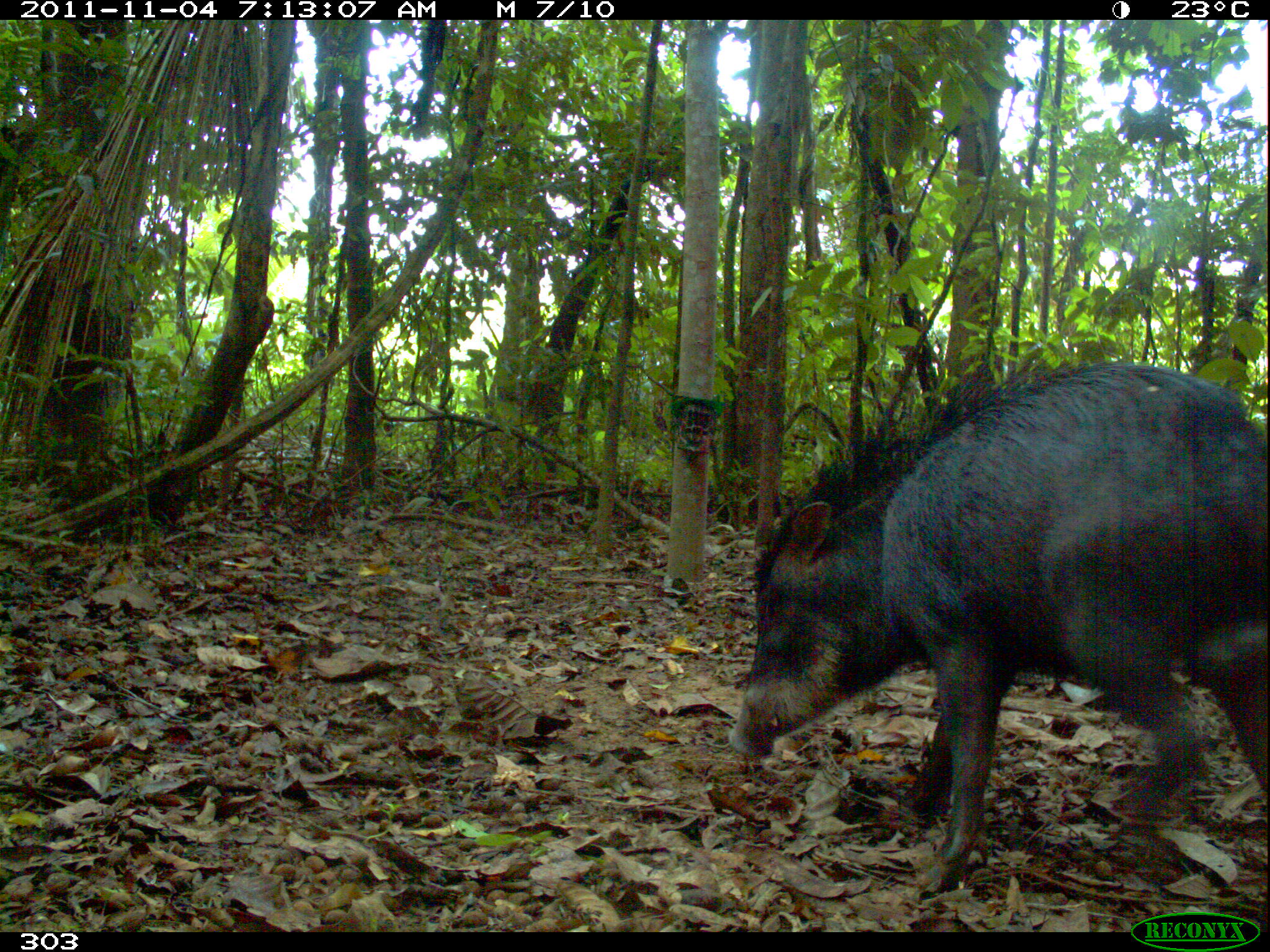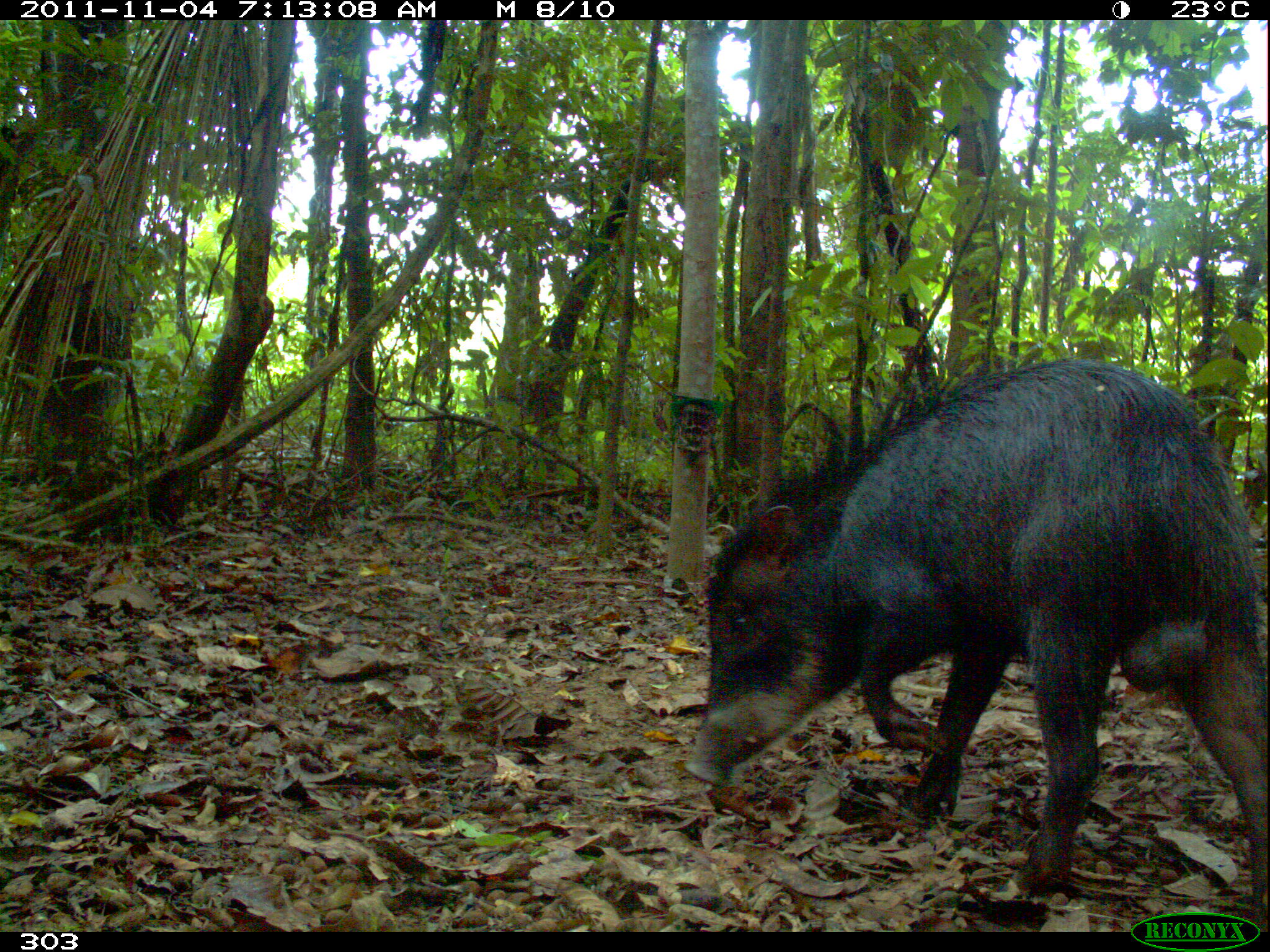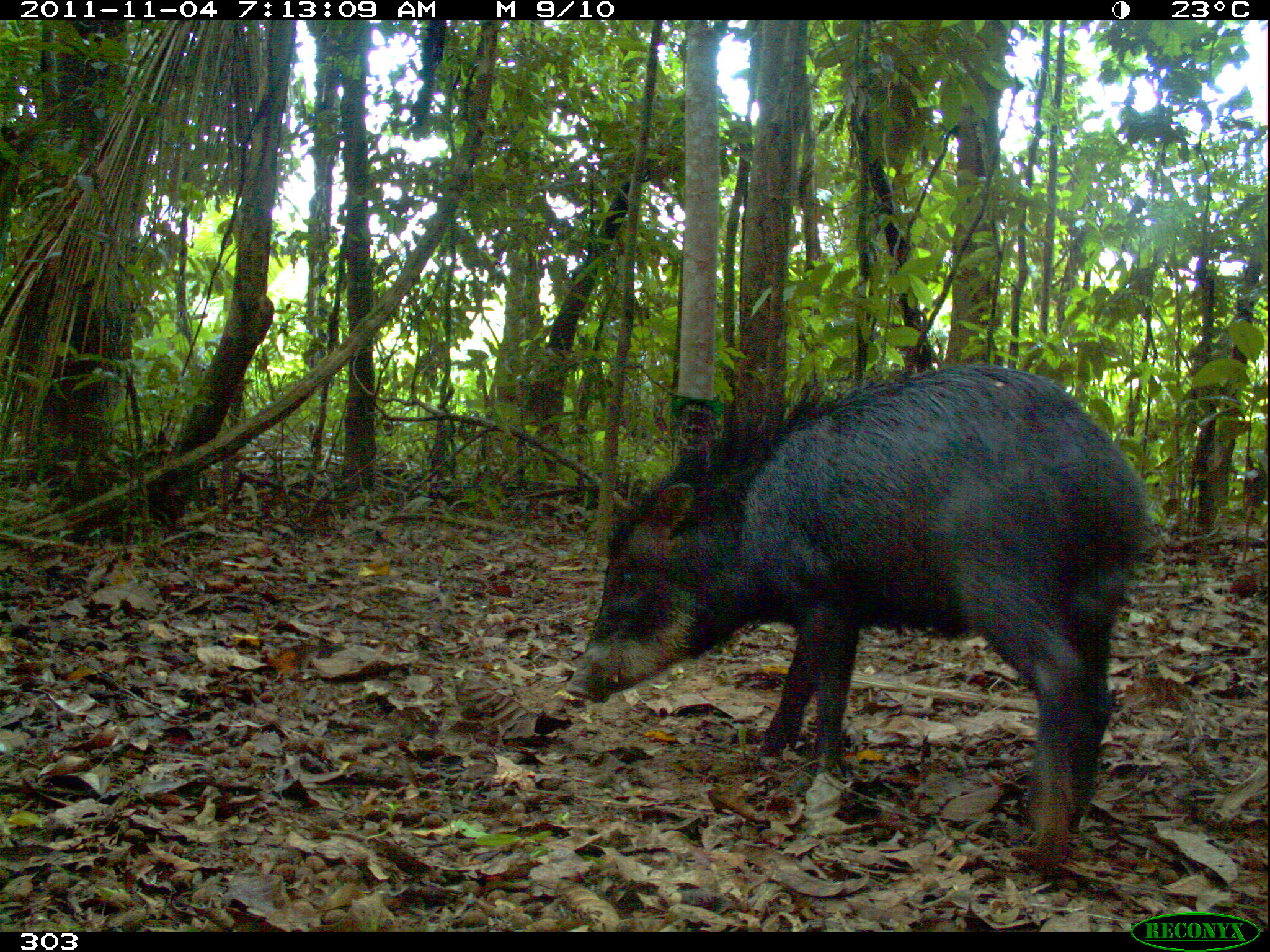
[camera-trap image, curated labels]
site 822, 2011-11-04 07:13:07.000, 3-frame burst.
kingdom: Animalia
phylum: Chordata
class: Mammalia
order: Artiodactyla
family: Tayassuidae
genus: Tayassu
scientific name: Tayassu pecari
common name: white-lipped peccary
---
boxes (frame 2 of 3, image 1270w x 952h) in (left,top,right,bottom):
tayassu pecari: (680,361,1266,925)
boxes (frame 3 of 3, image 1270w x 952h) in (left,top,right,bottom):
tayassu pecari: (554,362,1141,852)